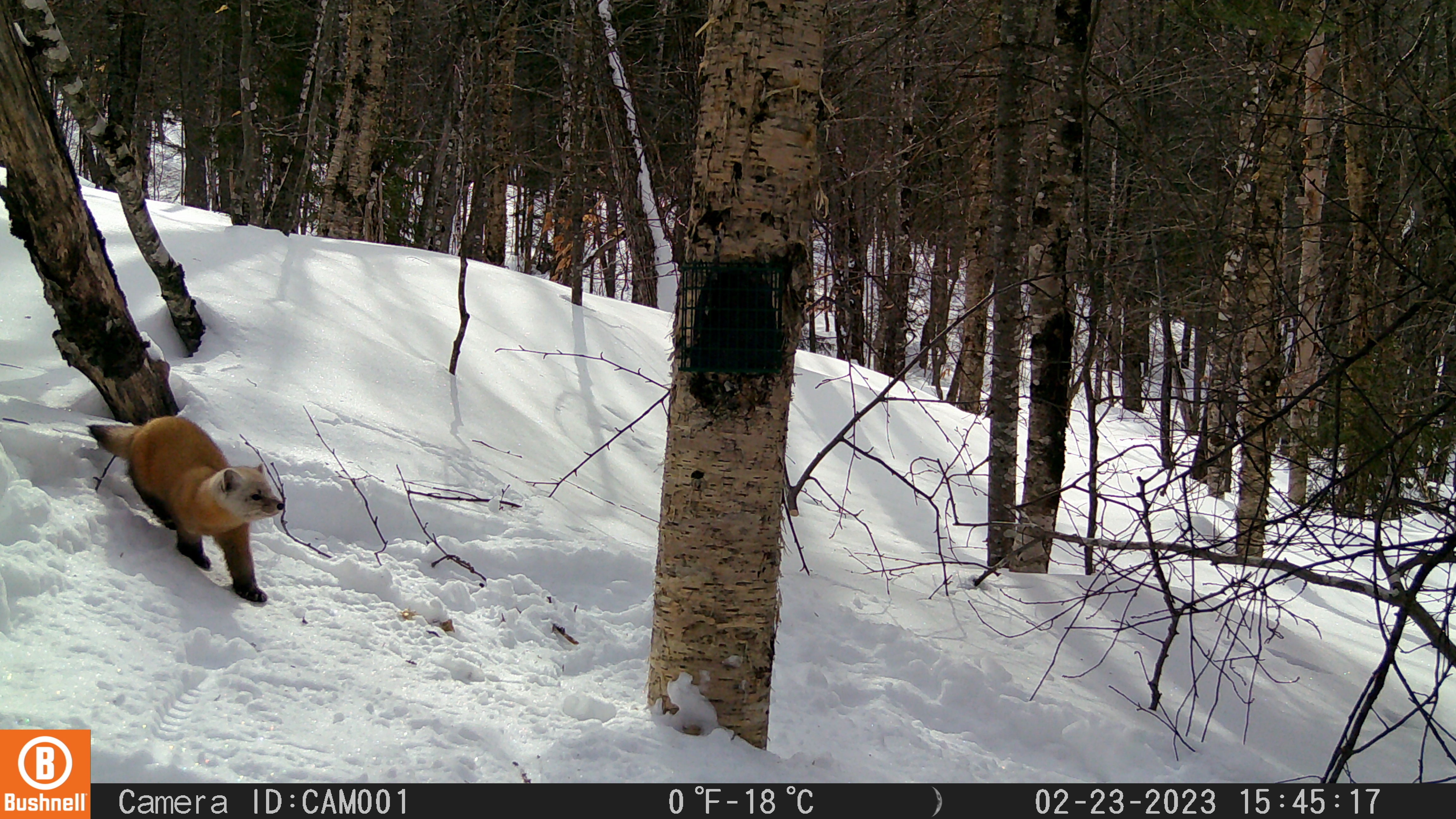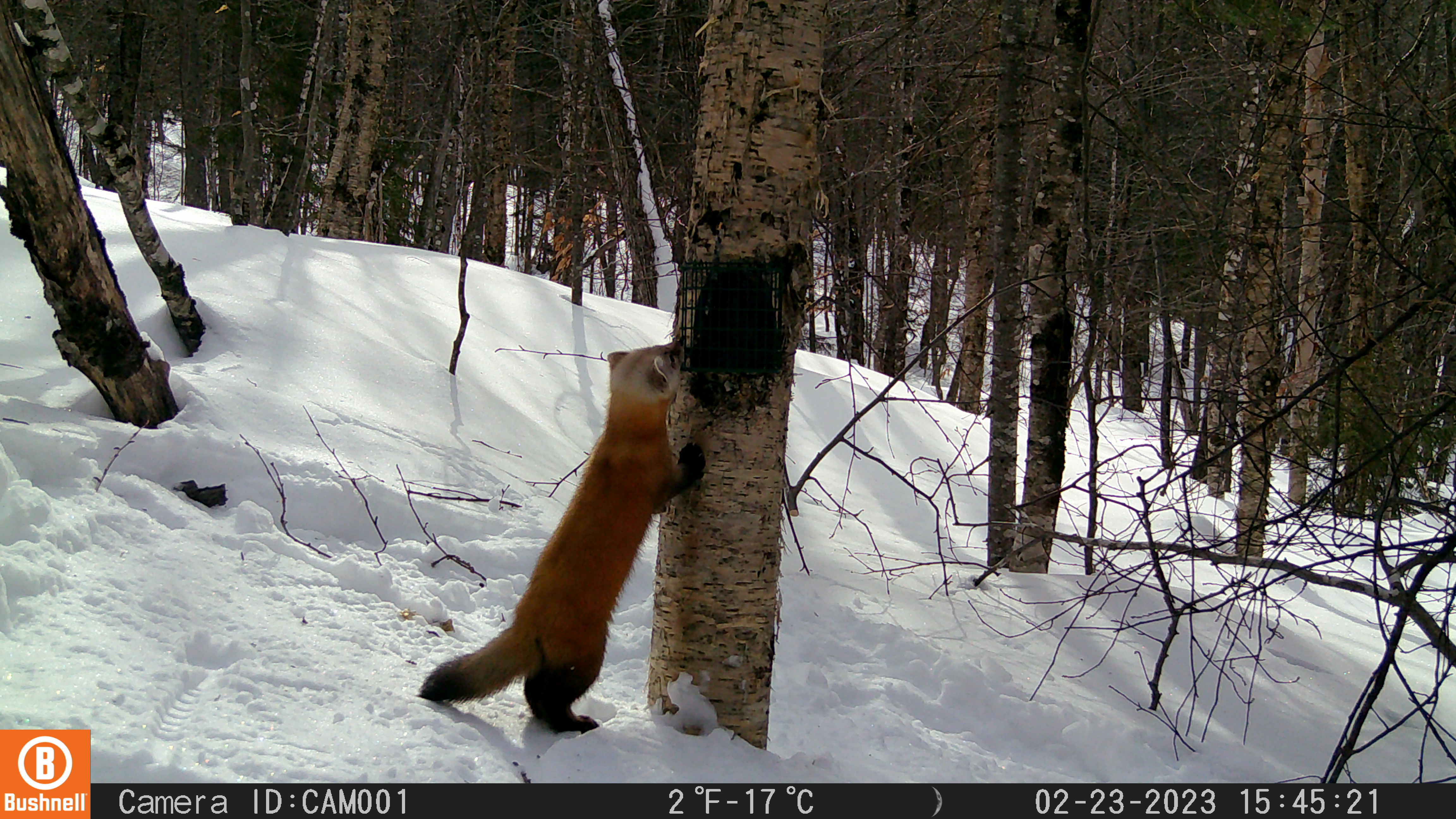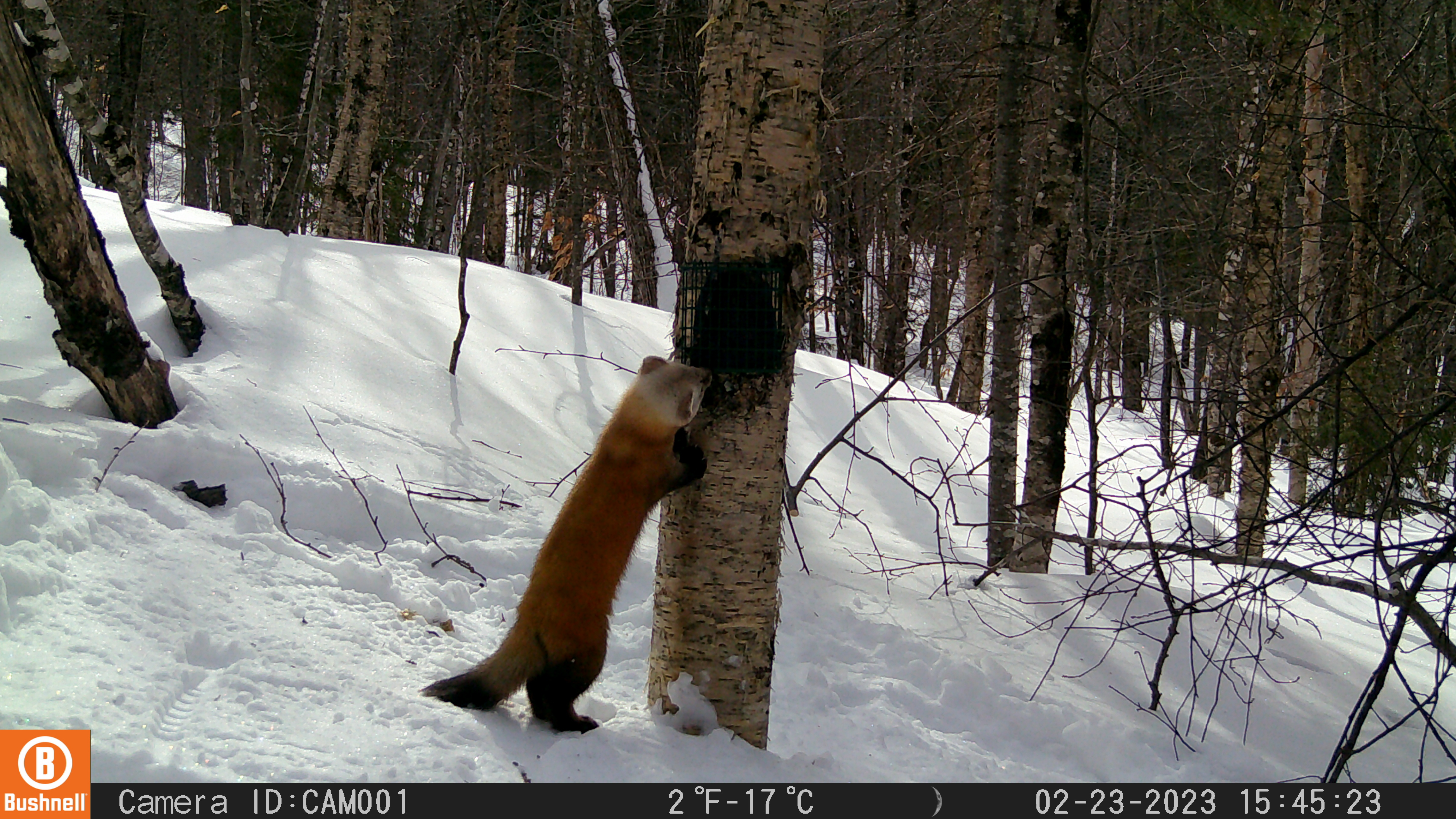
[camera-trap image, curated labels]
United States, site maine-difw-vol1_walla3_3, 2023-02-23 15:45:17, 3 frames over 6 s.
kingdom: Animalia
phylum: Chordata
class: Mammalia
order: Carnivora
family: Mustelidae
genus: Martes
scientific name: Martes americana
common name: american marten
American marten (Martes americana).